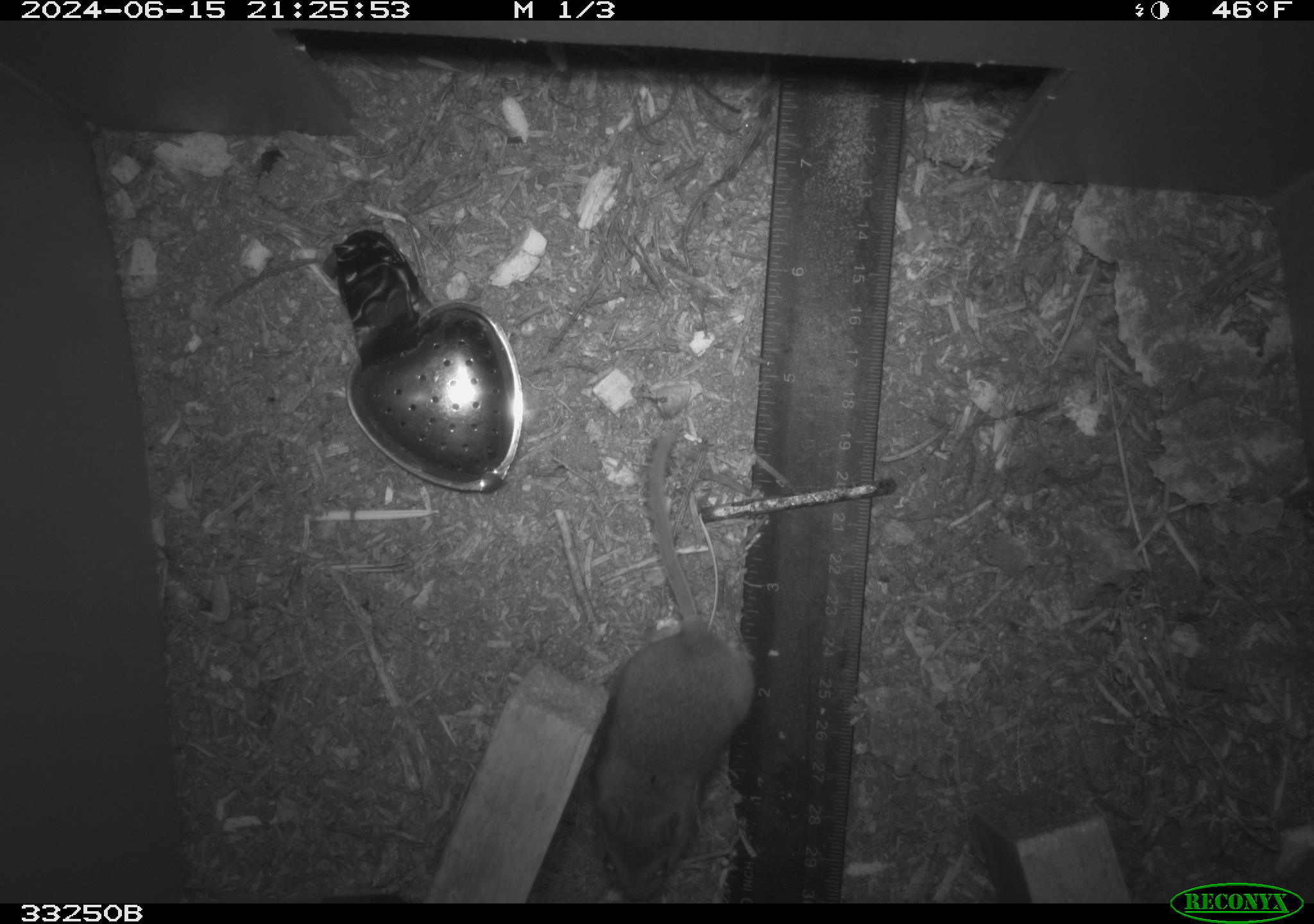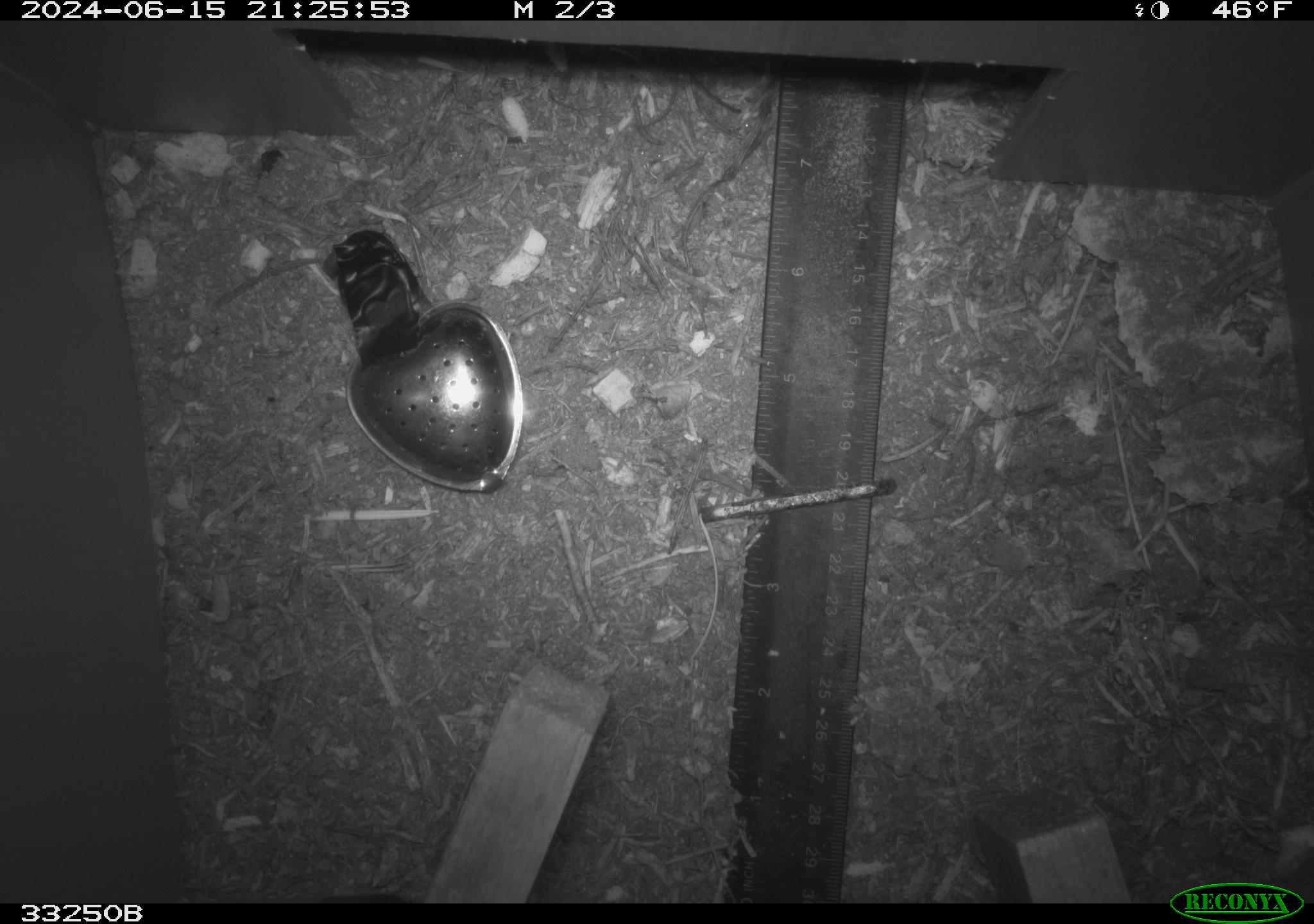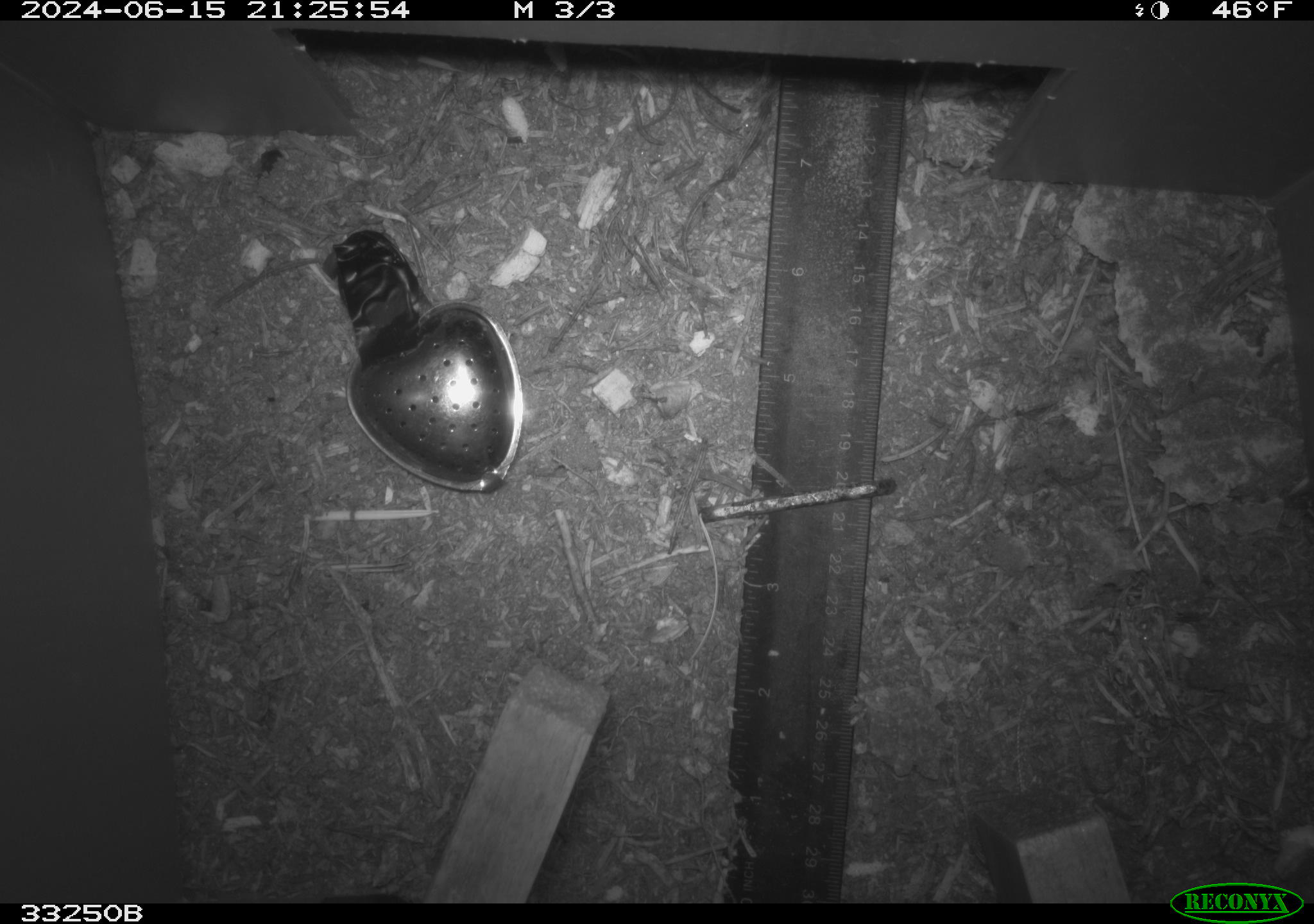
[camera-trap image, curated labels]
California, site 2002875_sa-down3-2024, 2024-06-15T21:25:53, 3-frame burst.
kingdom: Animalia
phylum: Chordata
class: Mammalia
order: Rodentia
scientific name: Rodentia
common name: rodent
Rodent (Rodentia).